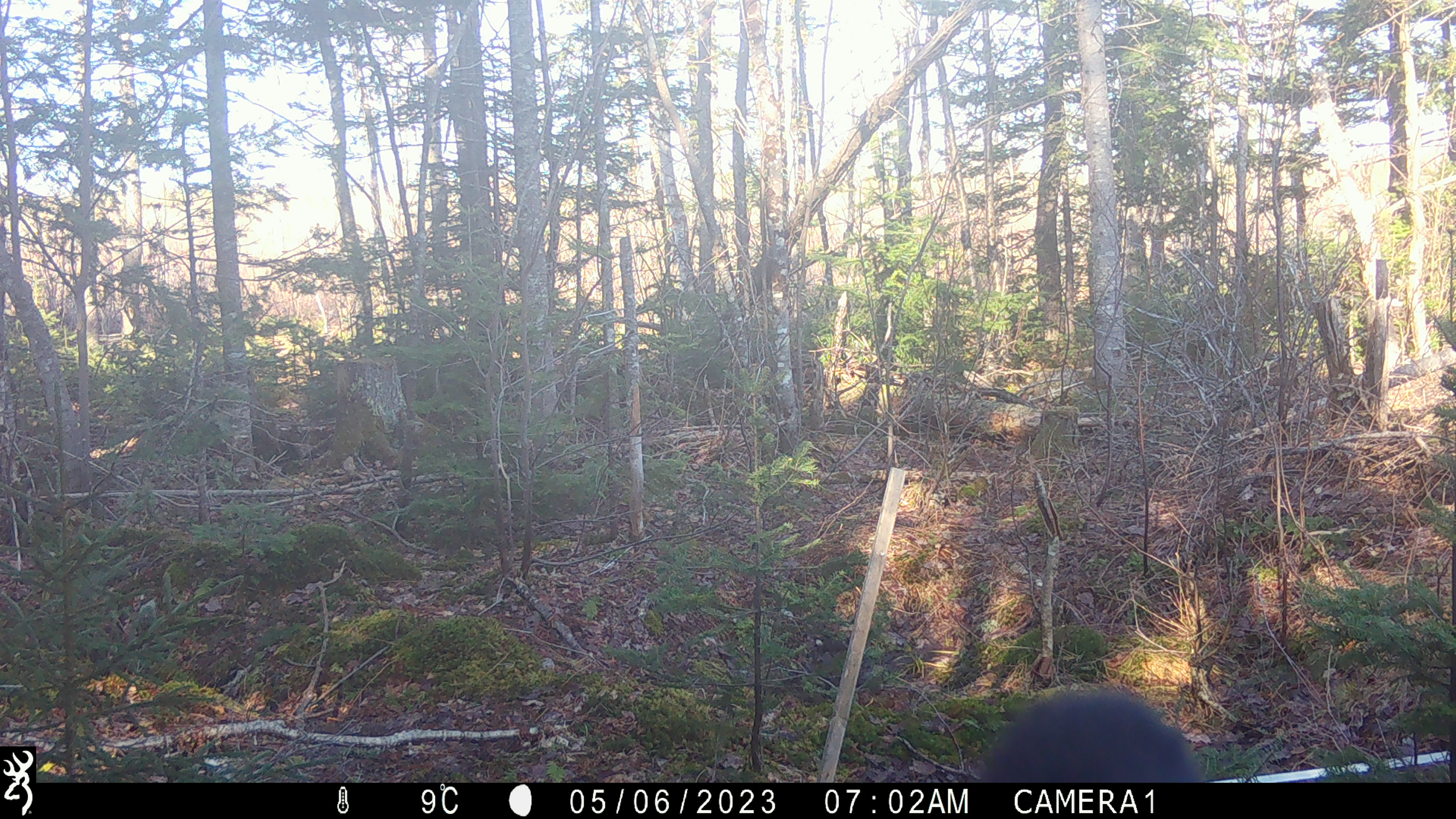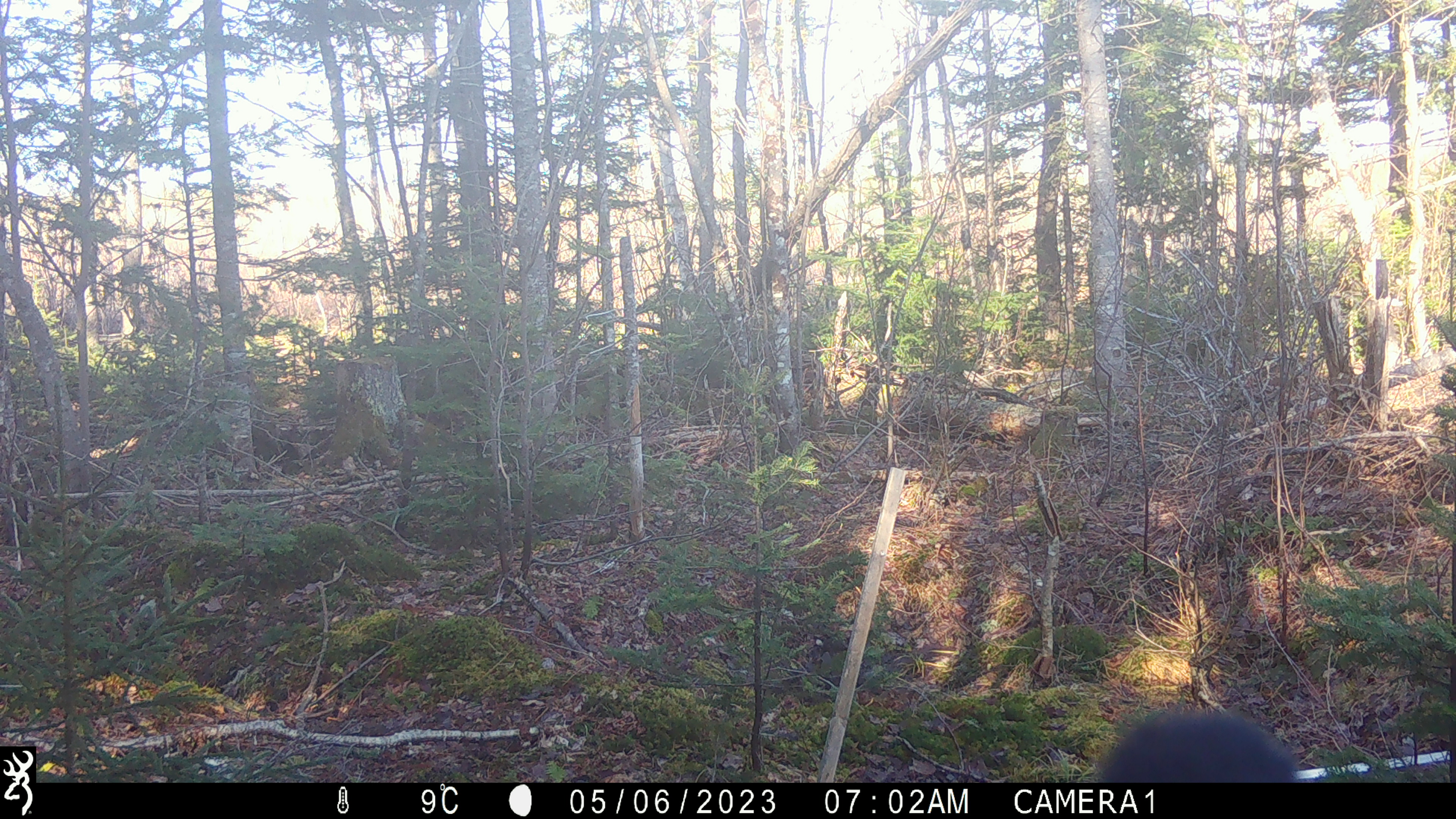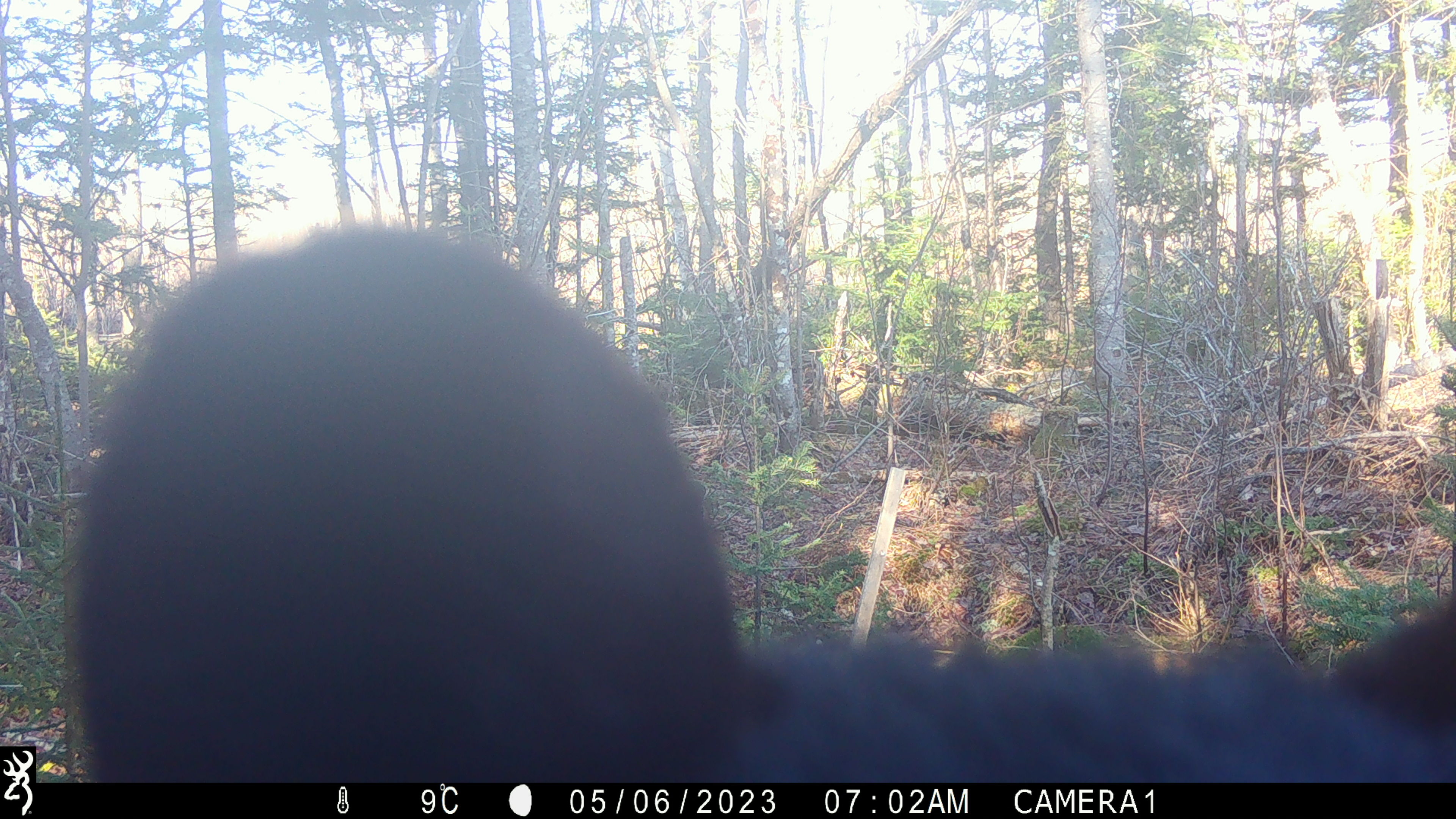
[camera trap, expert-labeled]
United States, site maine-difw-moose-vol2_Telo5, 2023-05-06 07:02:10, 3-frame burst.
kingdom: Animalia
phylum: Chordata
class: Mammalia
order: Carnivora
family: Ursidae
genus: Ursus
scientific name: Ursus americanus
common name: black bear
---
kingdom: Animalia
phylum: Chordata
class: Mammalia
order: Artiodactyla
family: Cervidae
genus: Alces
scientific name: Alces alces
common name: moose